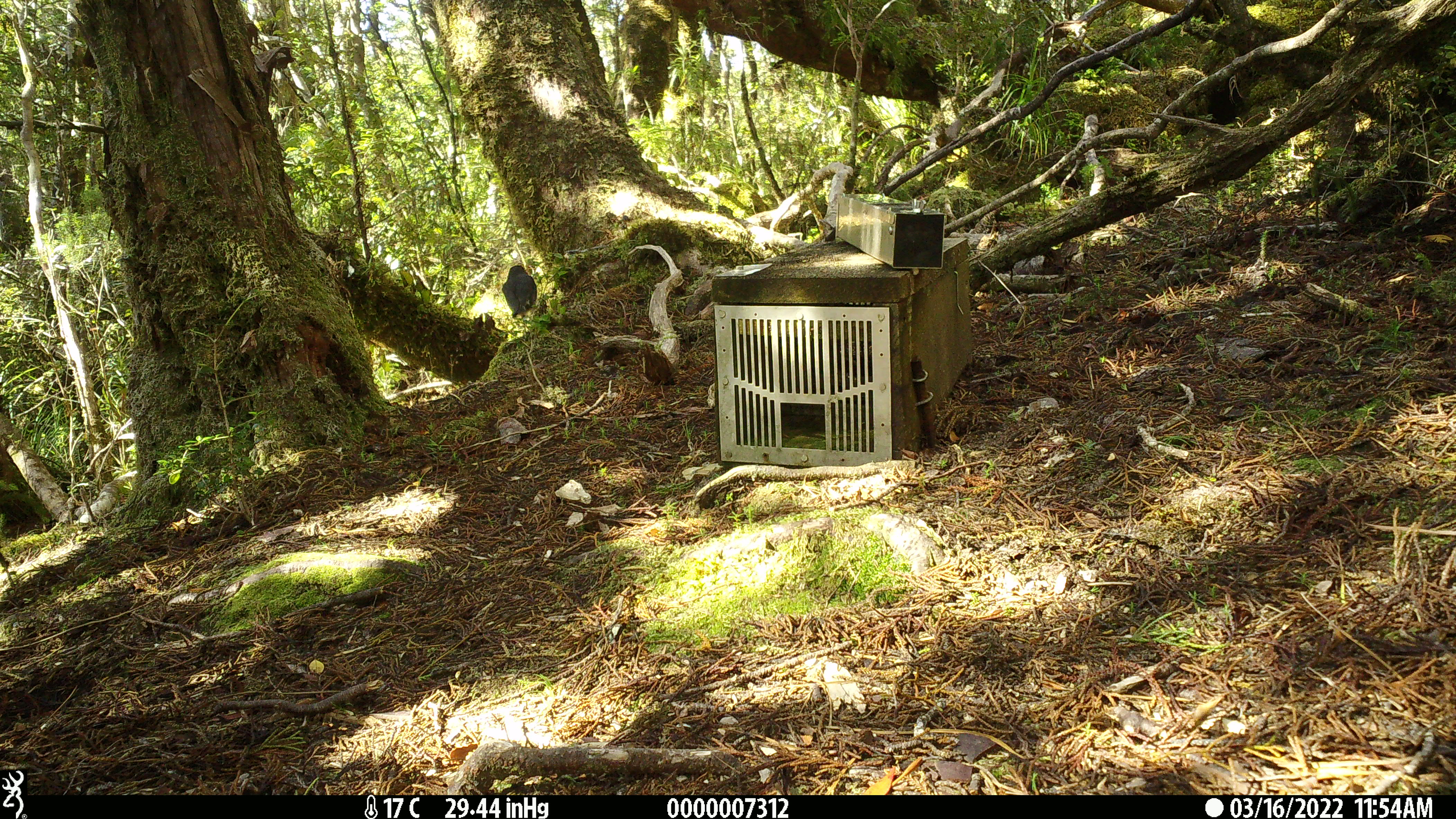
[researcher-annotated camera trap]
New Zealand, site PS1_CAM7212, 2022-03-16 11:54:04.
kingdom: Animalia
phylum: Chordata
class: Aves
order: Passeriformes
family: Petroicidae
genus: Petroica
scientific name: Petroica australis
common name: new zealand robin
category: robin